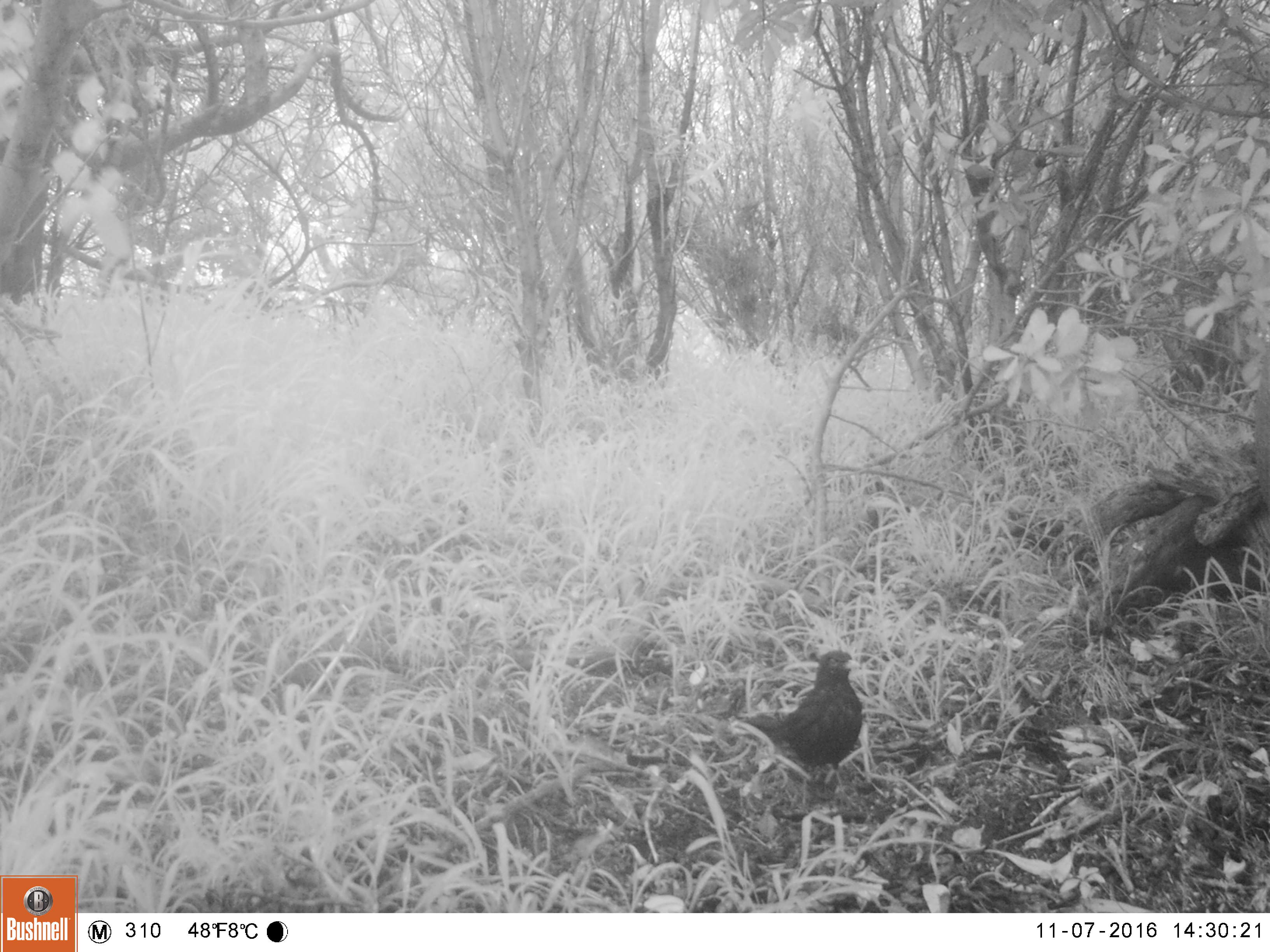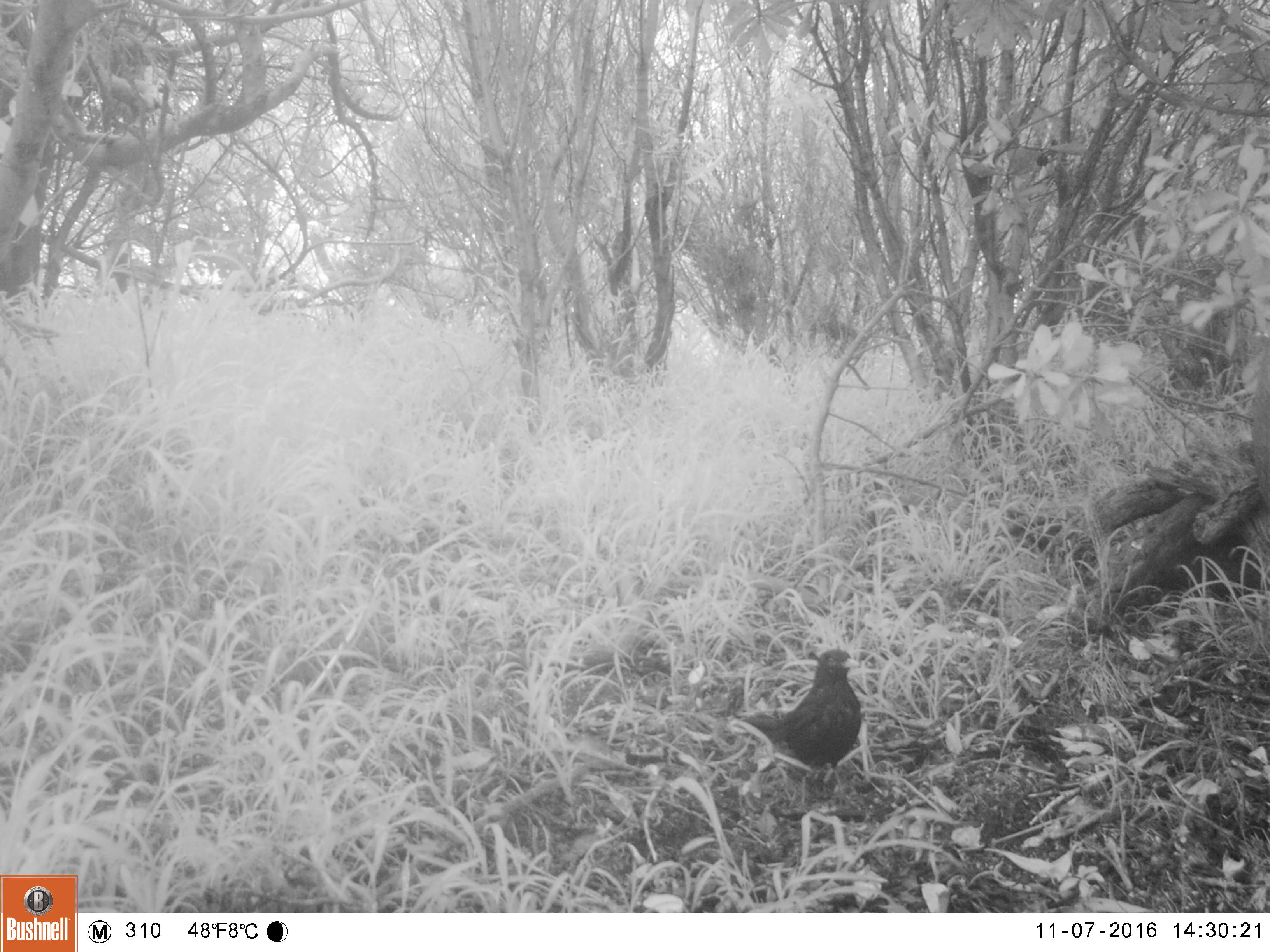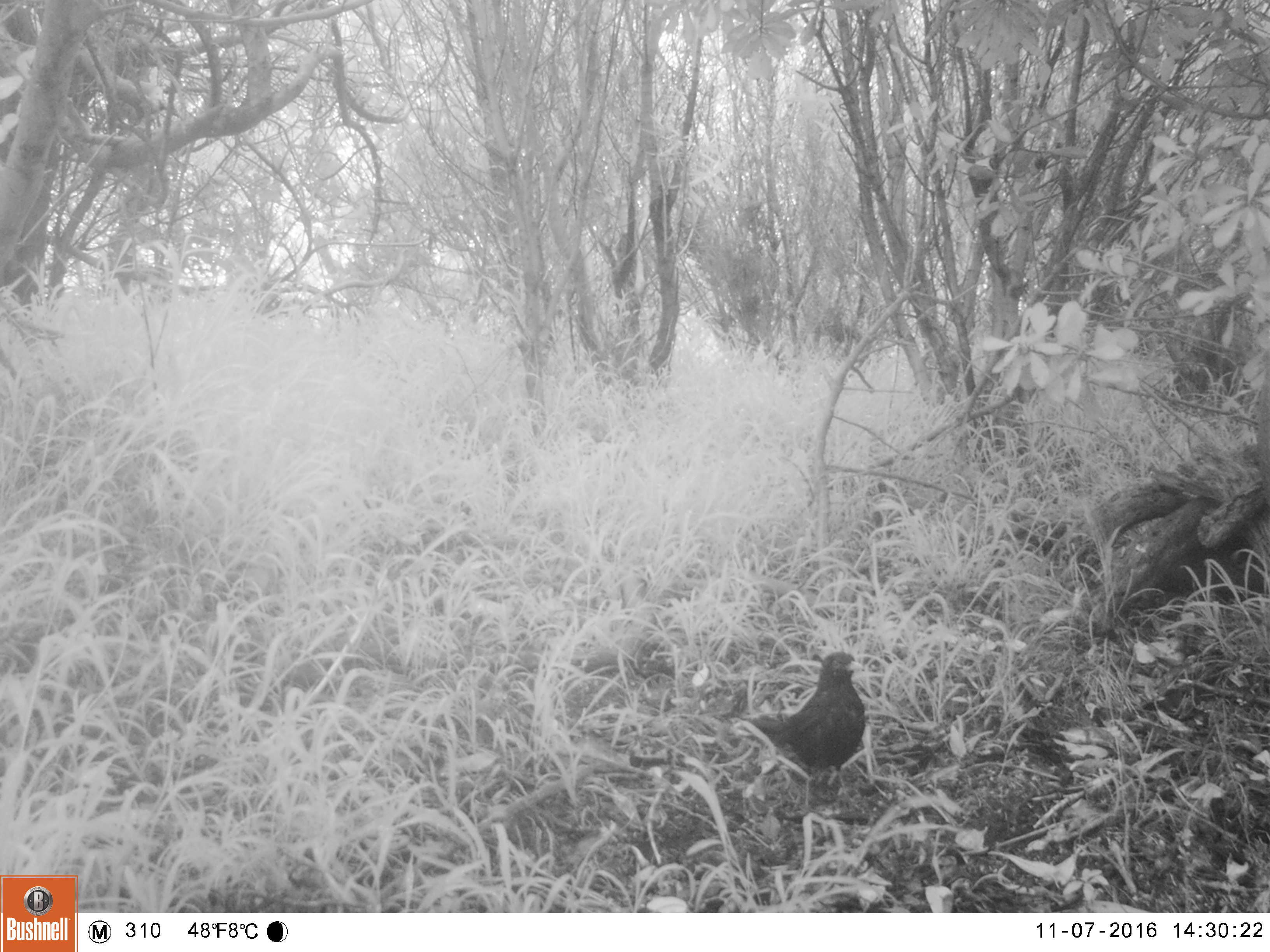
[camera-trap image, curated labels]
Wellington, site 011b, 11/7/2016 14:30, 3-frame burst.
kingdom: Animalia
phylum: Chordata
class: Aves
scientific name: Aves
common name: bird